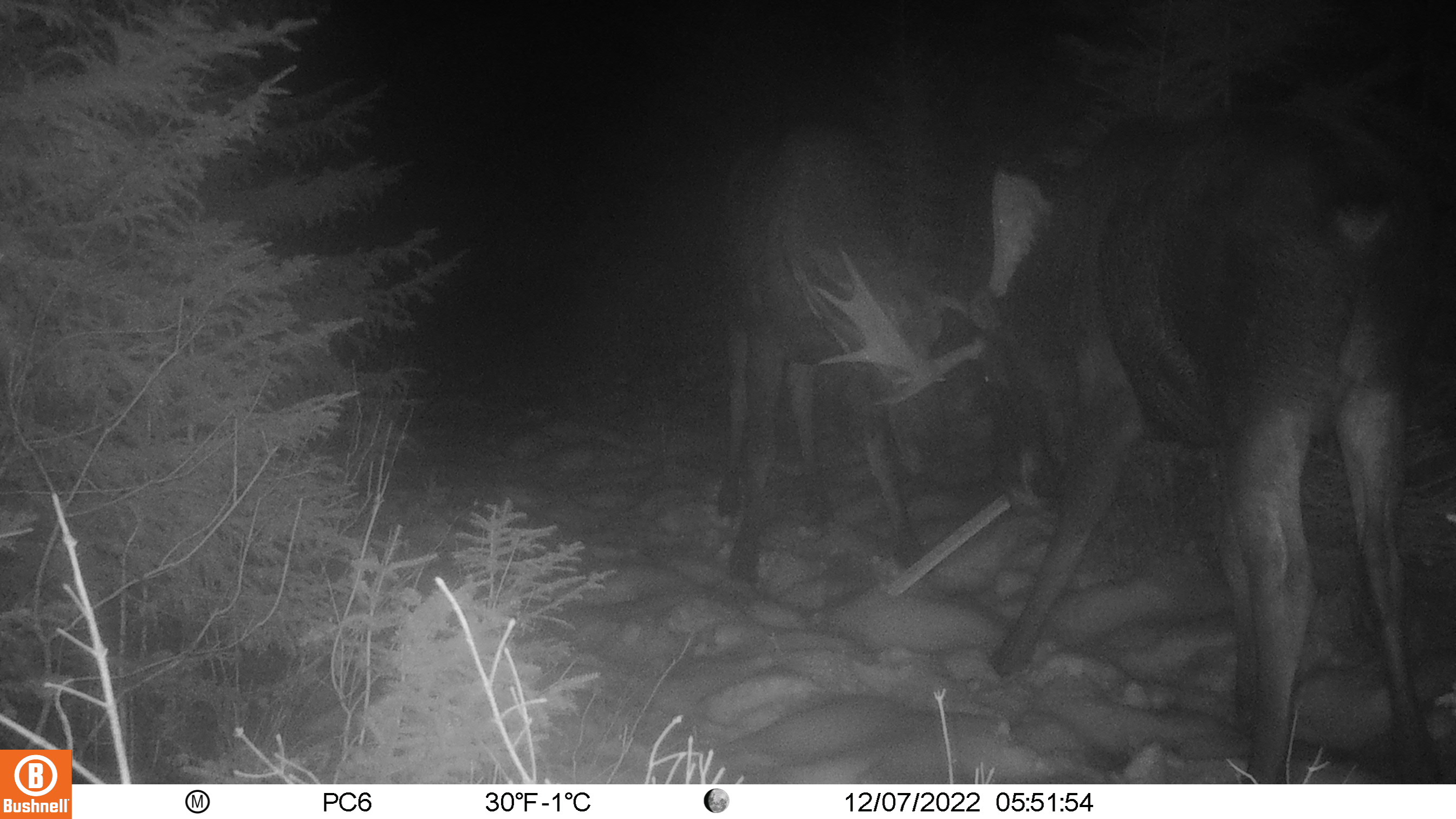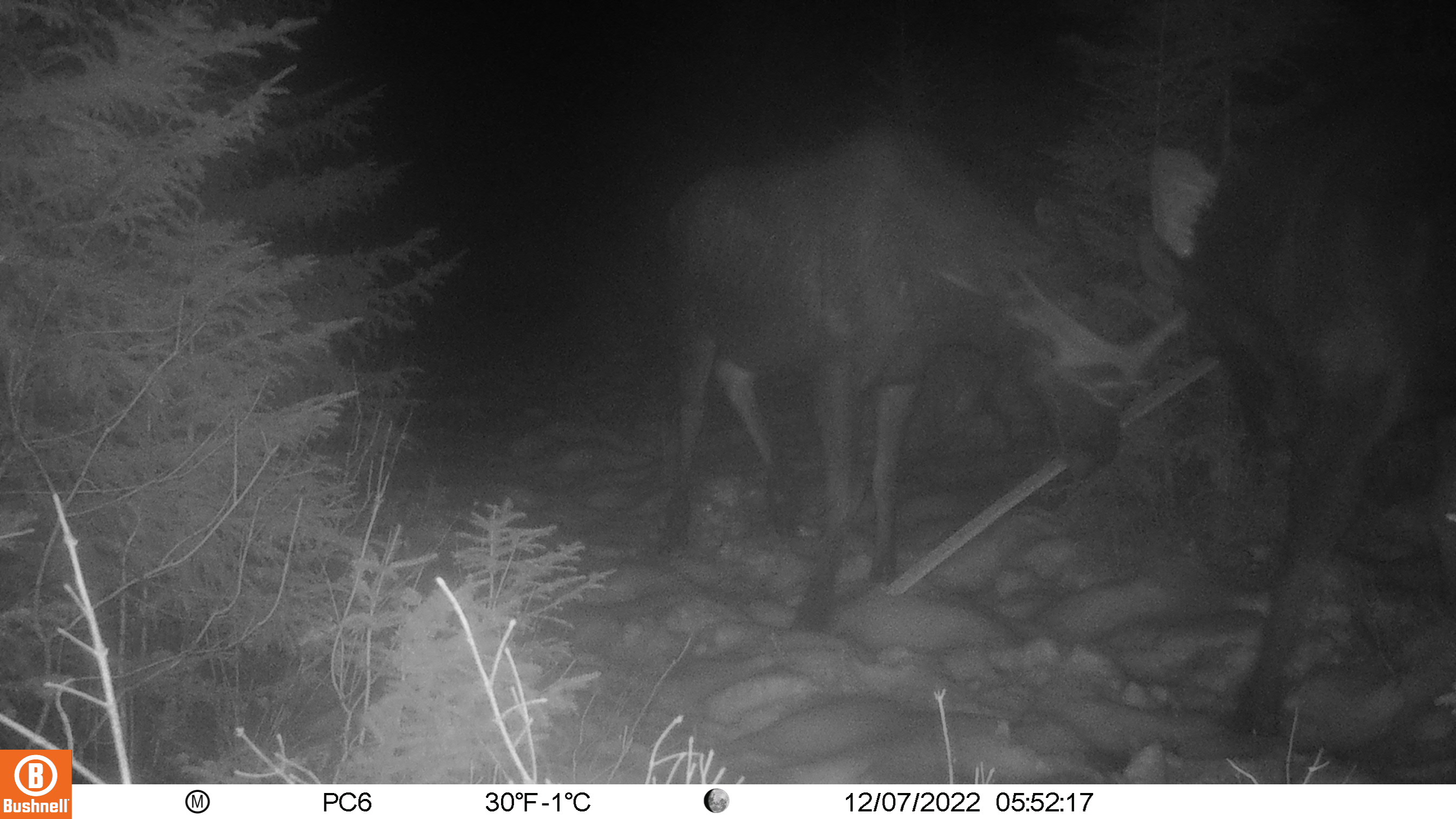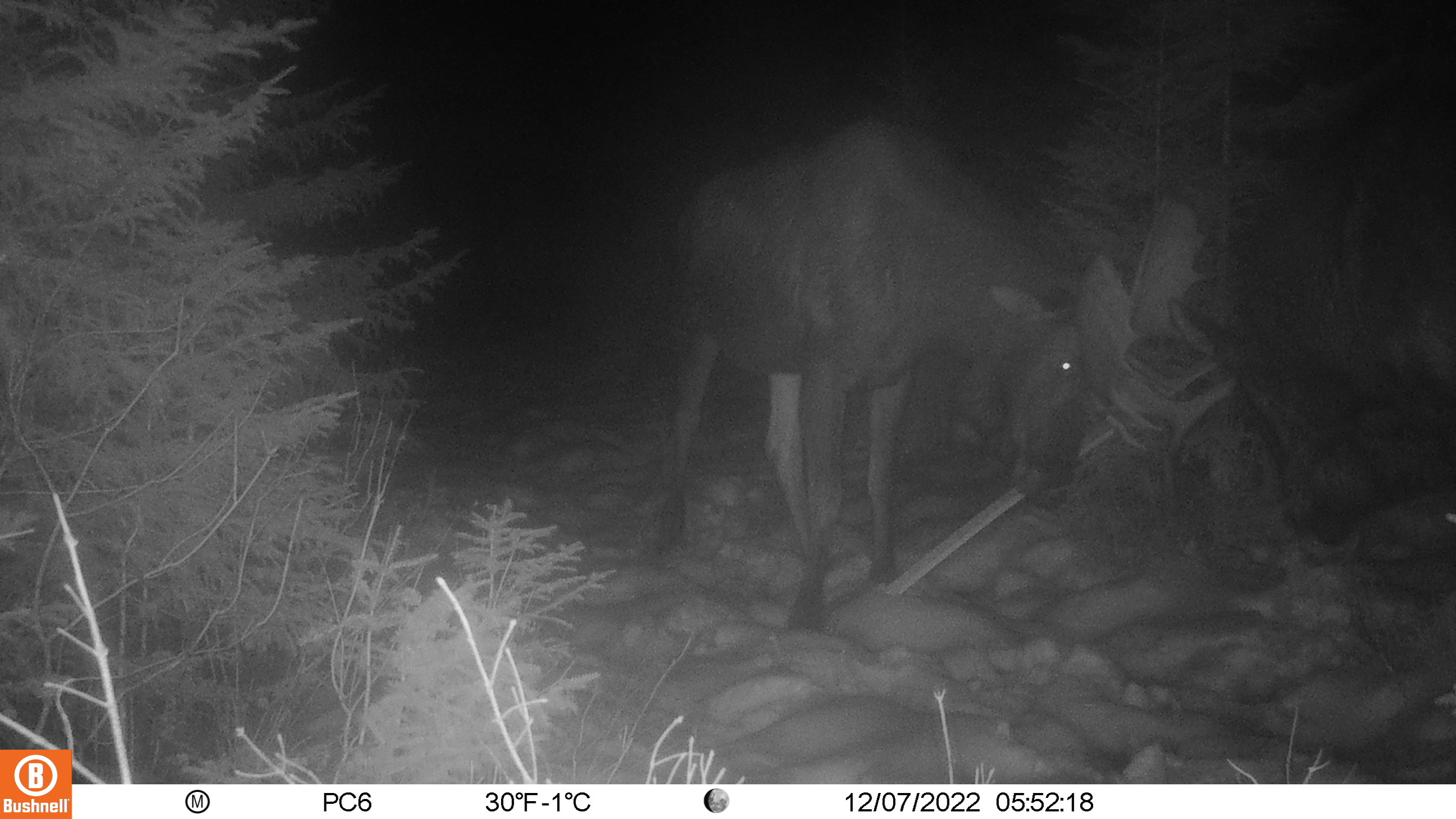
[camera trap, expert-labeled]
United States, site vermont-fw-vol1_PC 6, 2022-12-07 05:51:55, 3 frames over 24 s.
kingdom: Animalia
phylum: Chordata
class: Mammalia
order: Artiodactyla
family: Cervidae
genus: Alces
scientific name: Alces alces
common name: moose